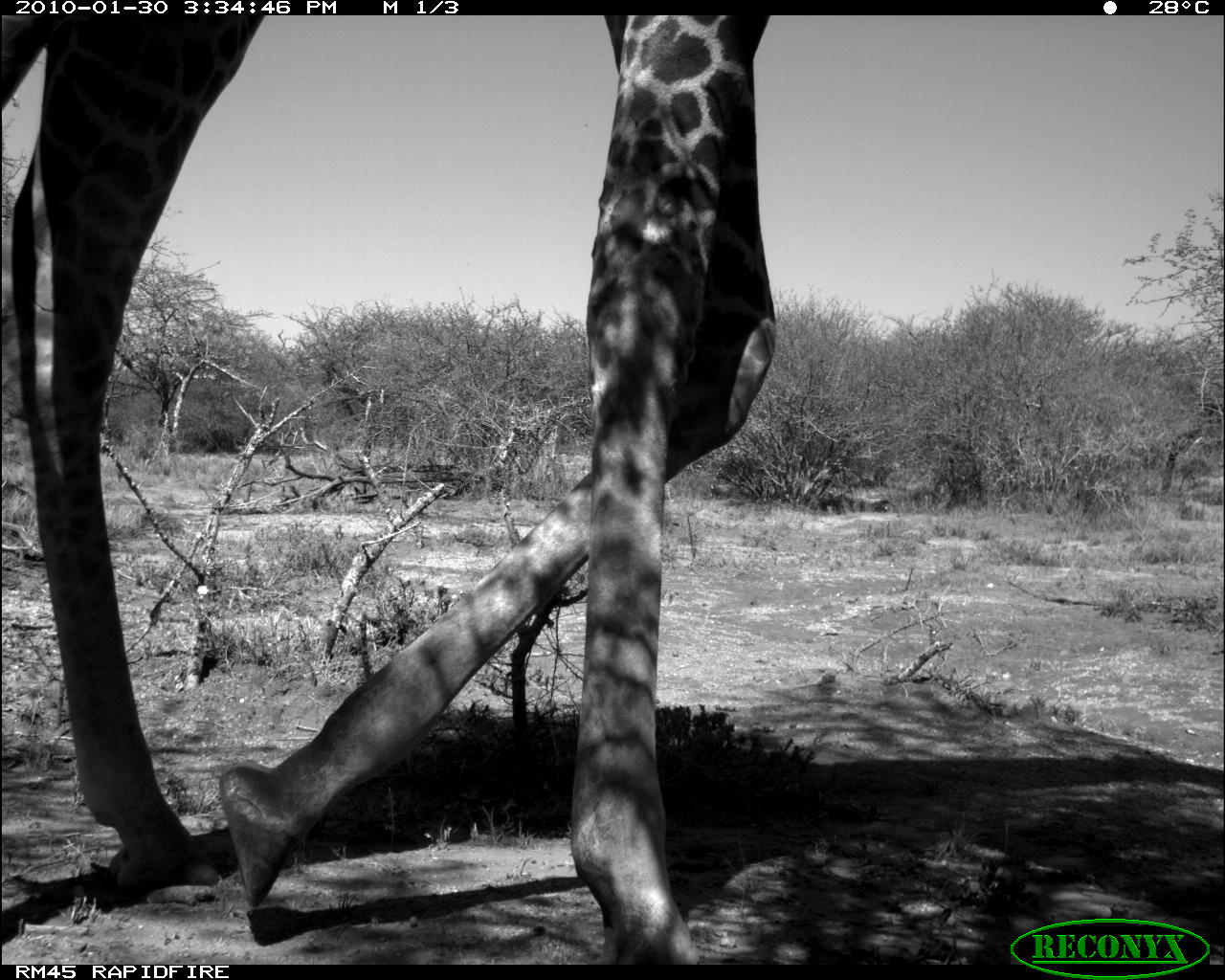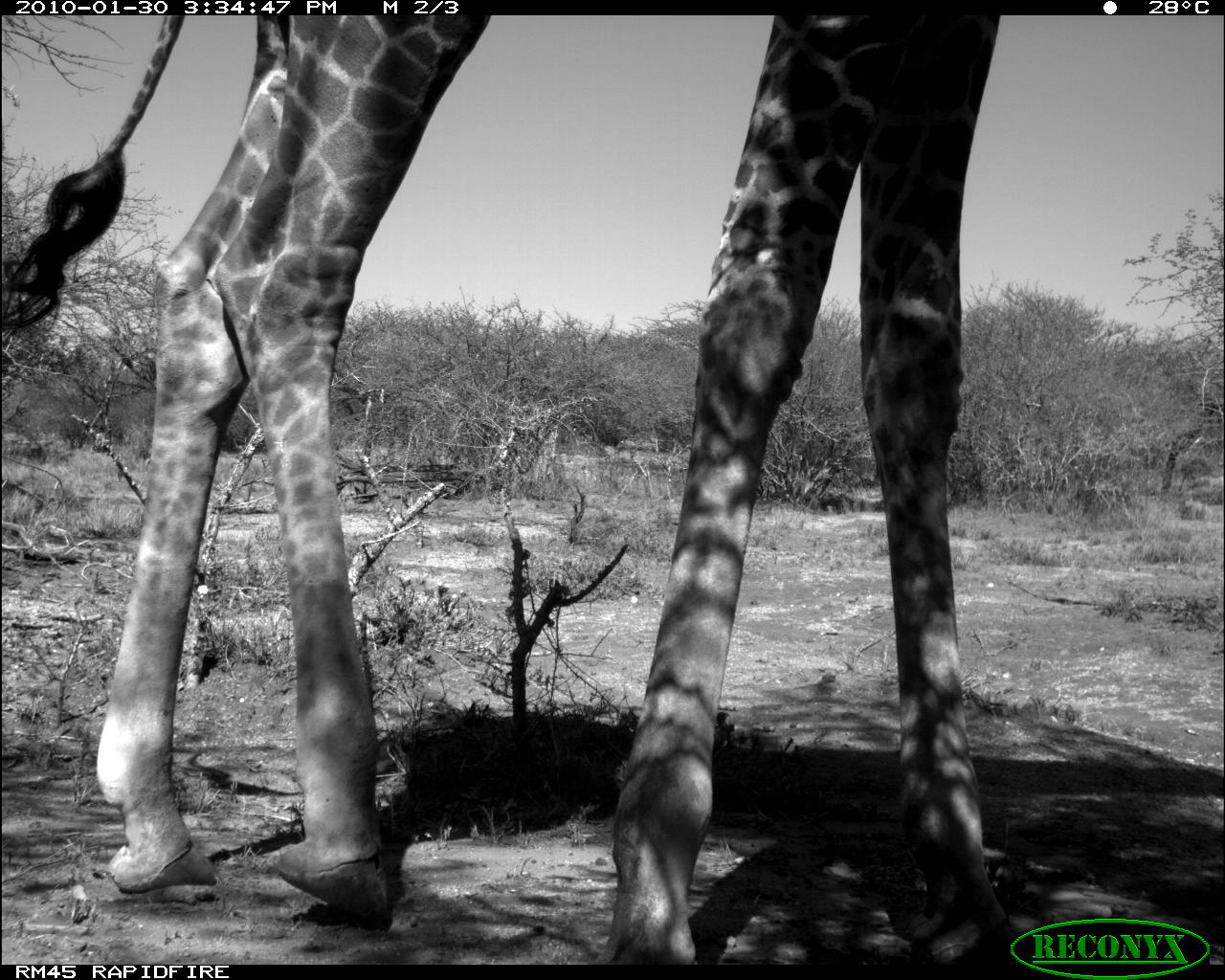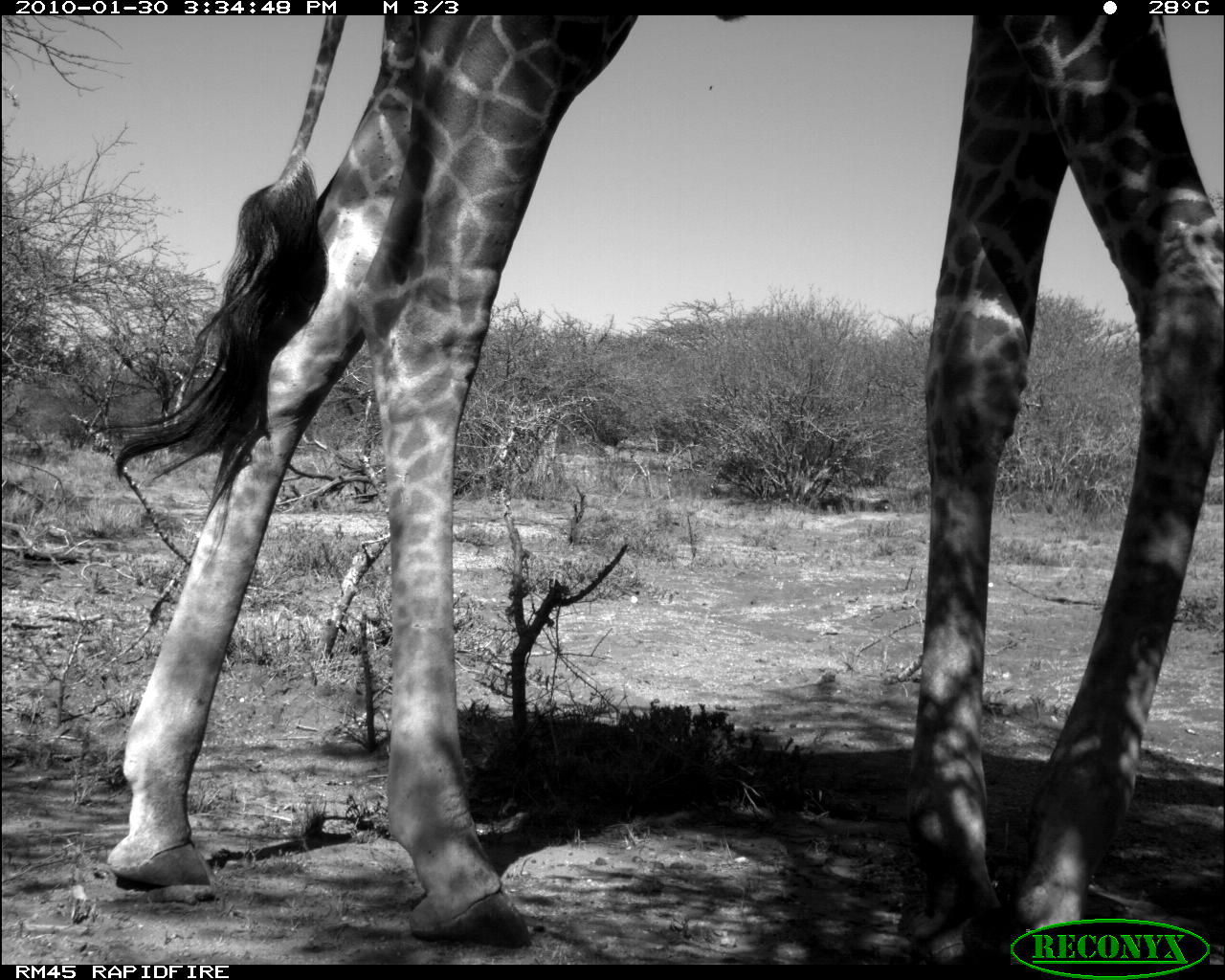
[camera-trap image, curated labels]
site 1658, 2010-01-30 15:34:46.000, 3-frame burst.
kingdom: Animalia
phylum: Chordata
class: Mammalia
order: Artiodactyla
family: Giraffidae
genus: Giraffa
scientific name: Giraffa camelopardalis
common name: giraffe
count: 1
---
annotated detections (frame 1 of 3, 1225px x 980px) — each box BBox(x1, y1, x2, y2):
giraffa camelopardalis: BBox(0, 13, 777, 965)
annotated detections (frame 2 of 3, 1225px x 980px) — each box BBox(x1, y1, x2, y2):
giraffa camelopardalis: BBox(0, 13, 1012, 965)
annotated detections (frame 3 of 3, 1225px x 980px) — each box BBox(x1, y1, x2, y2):
giraffa camelopardalis: BBox(92, 13, 1225, 965)